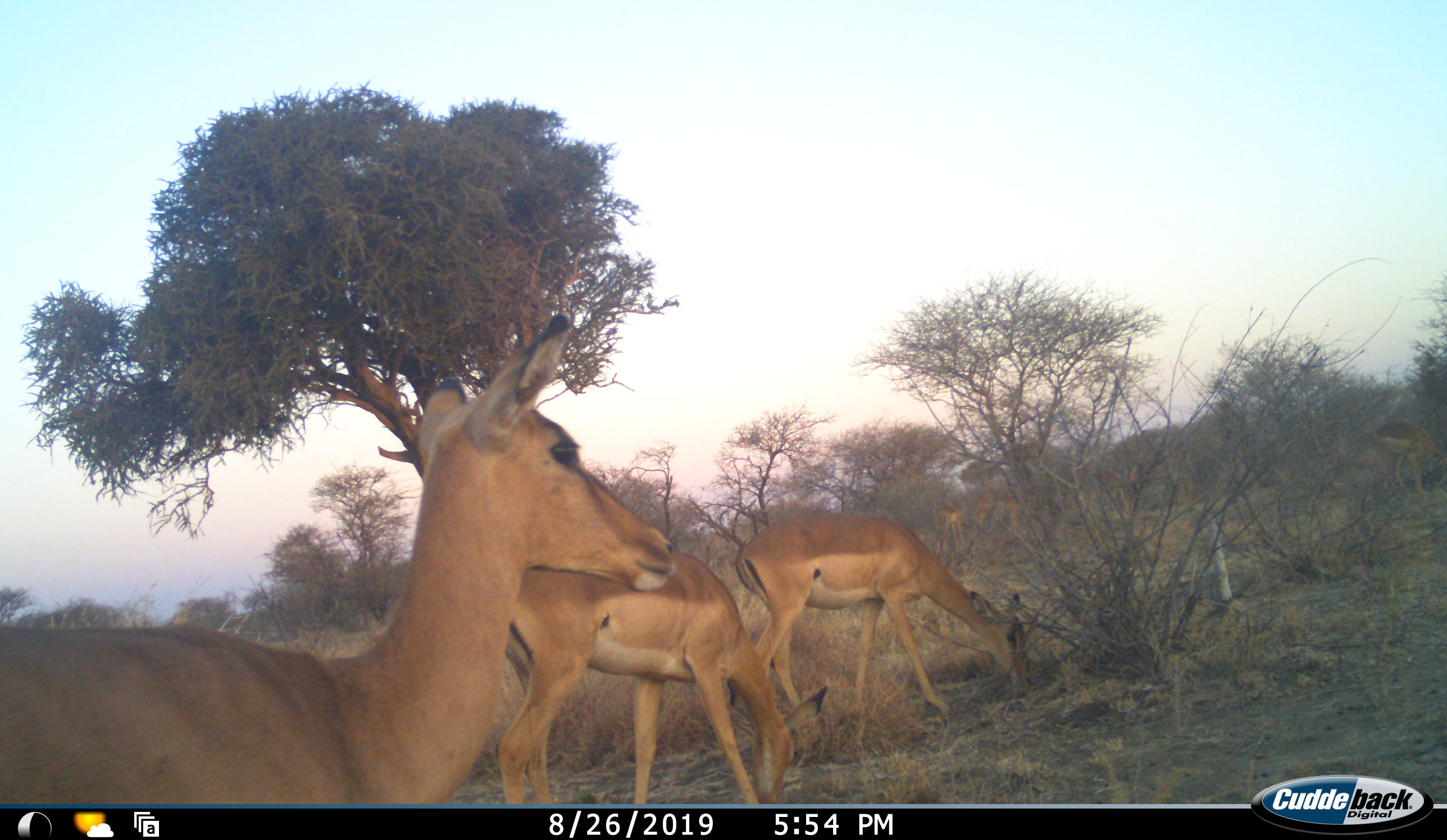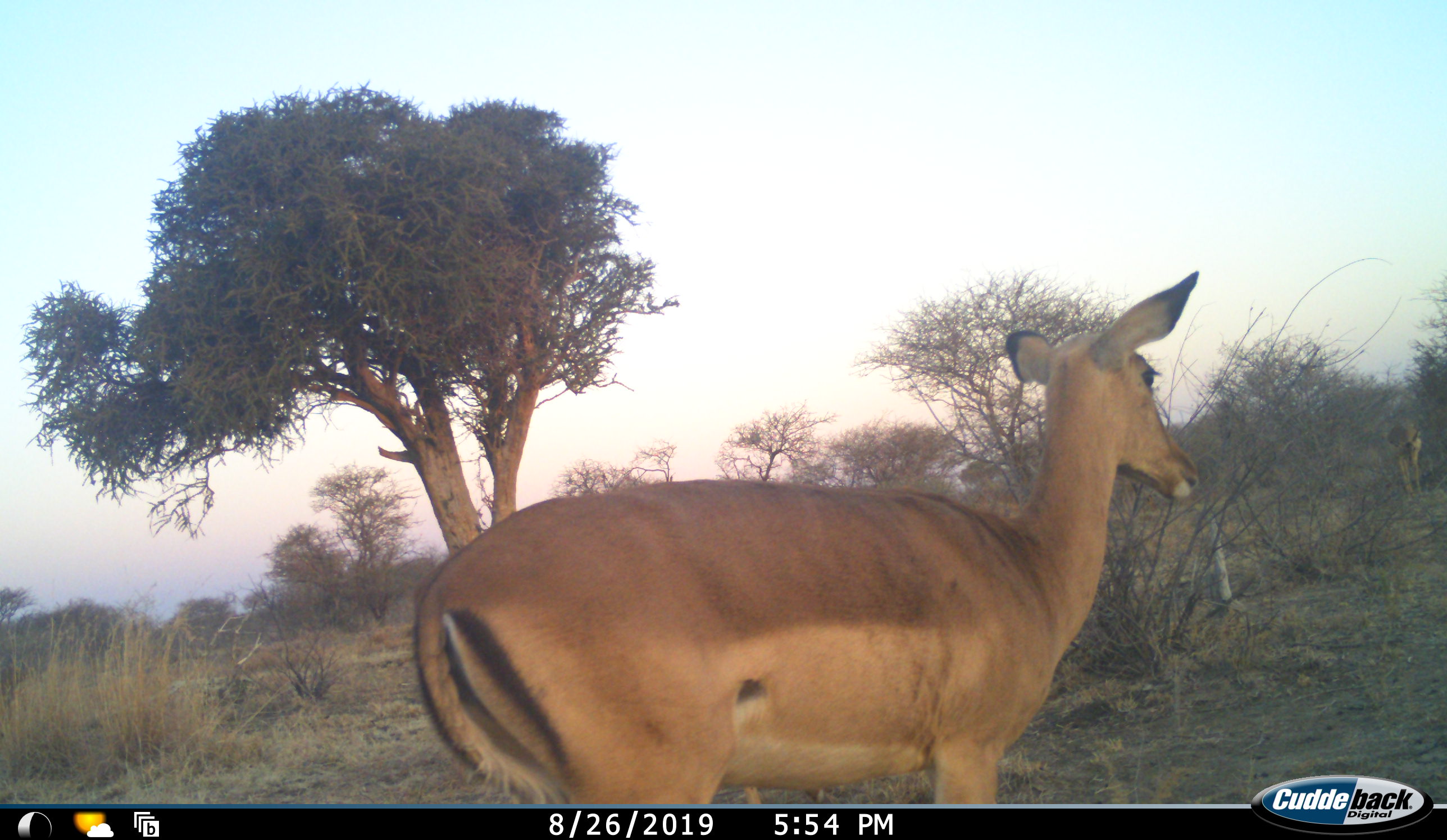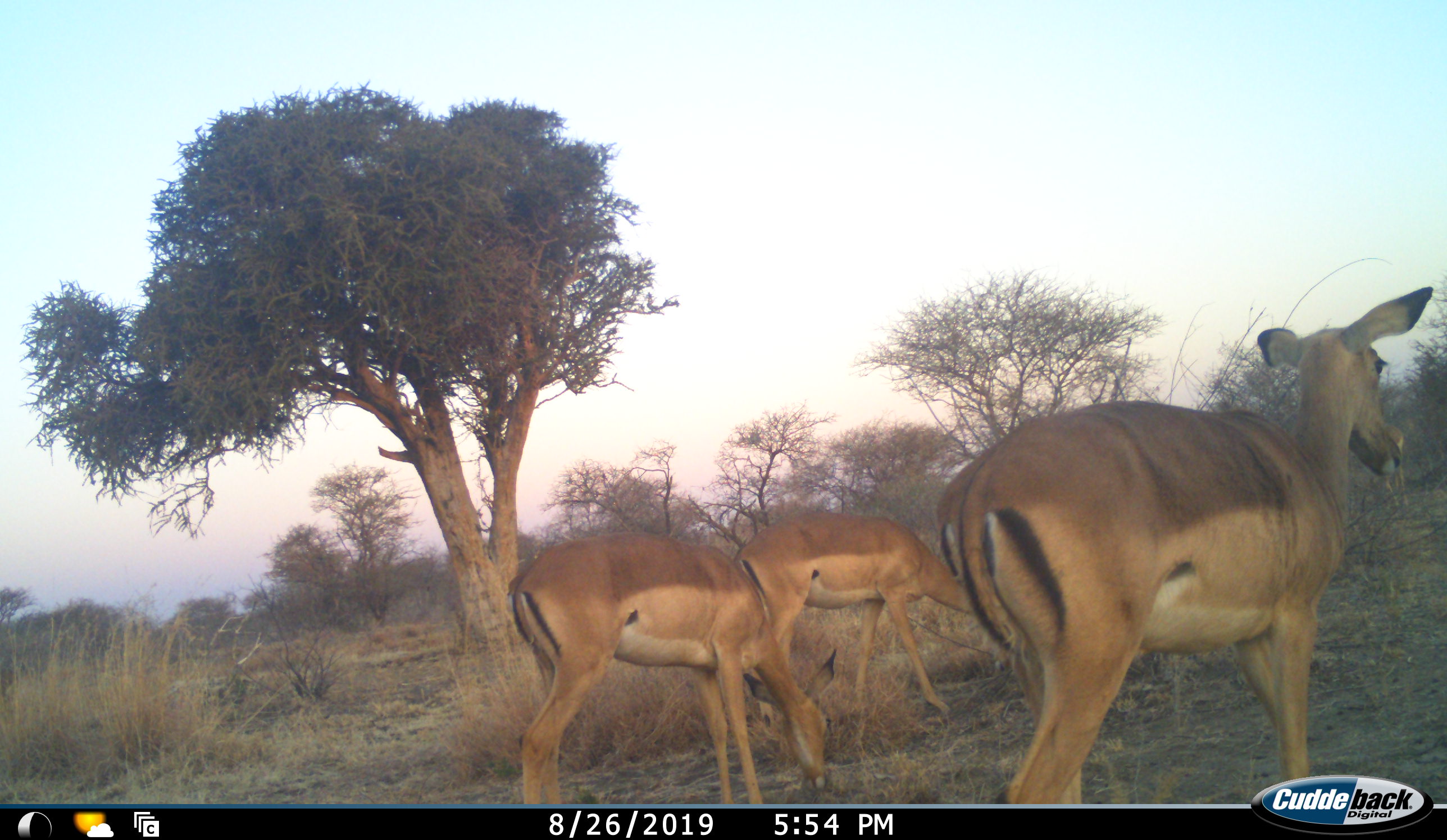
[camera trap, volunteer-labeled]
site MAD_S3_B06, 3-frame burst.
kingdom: Animalia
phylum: Chordata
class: Mammalia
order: Artiodactyla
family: Bovidae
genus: Aepyceros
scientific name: Aepyceros melampus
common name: impala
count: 5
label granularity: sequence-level